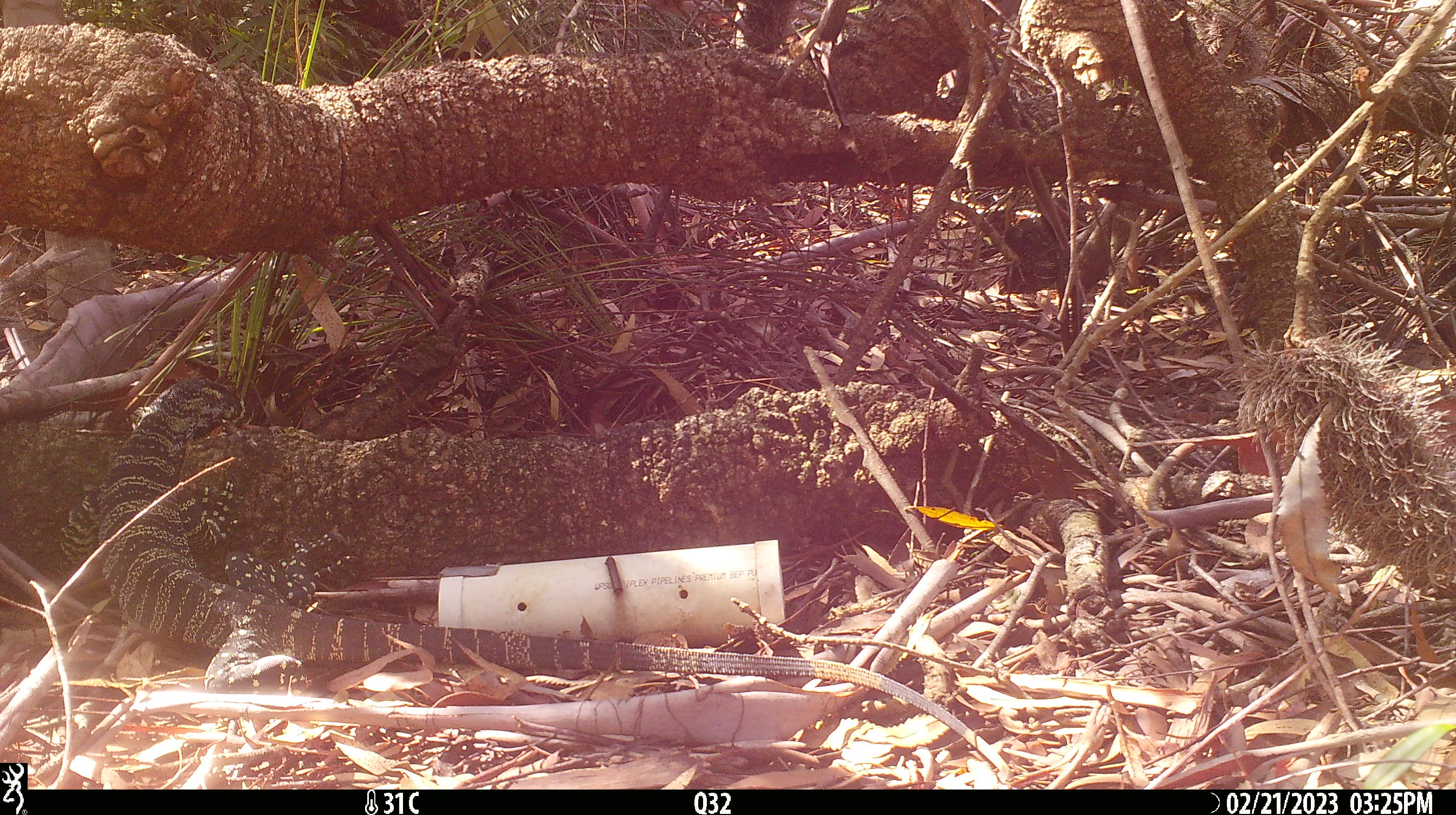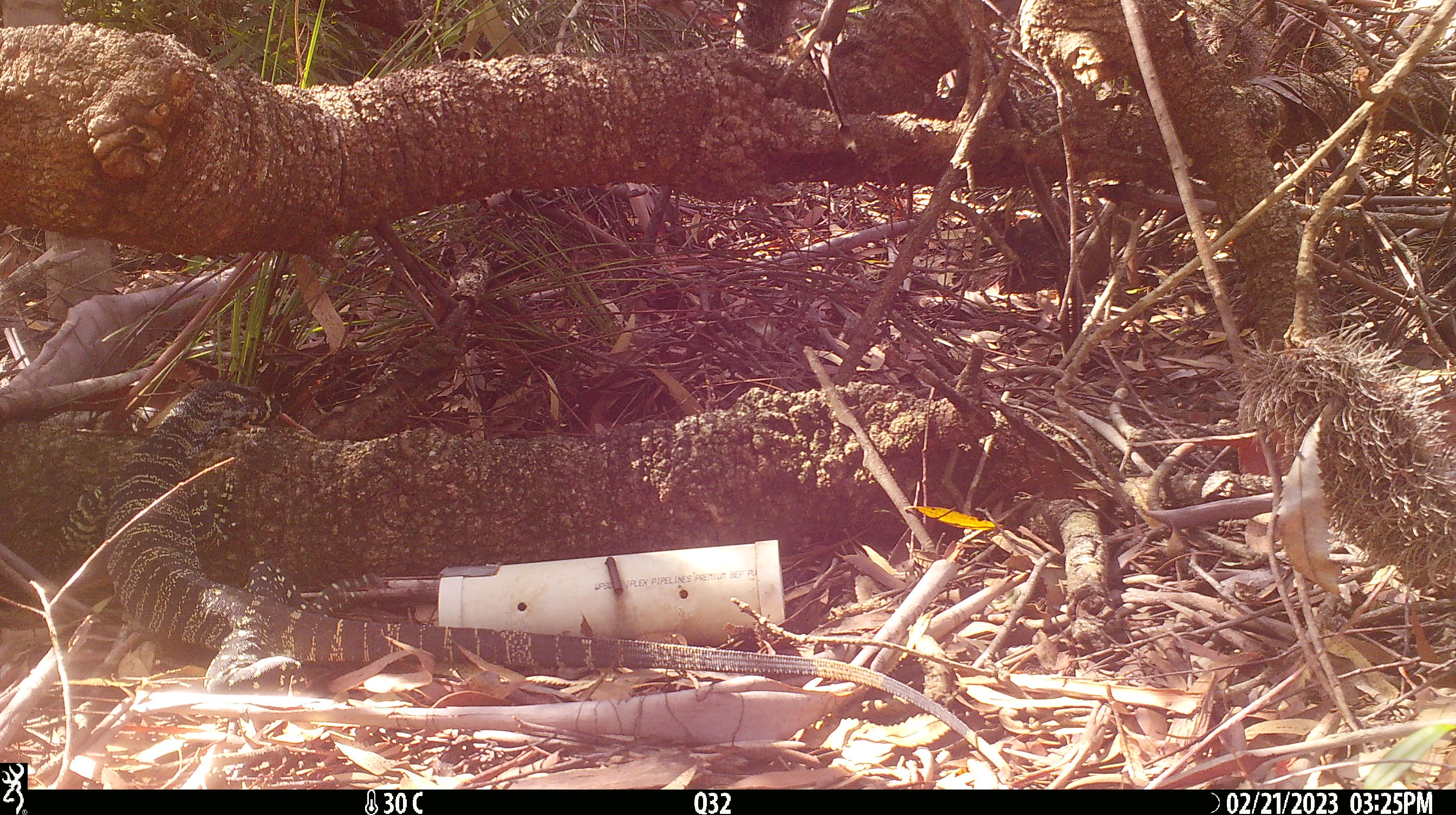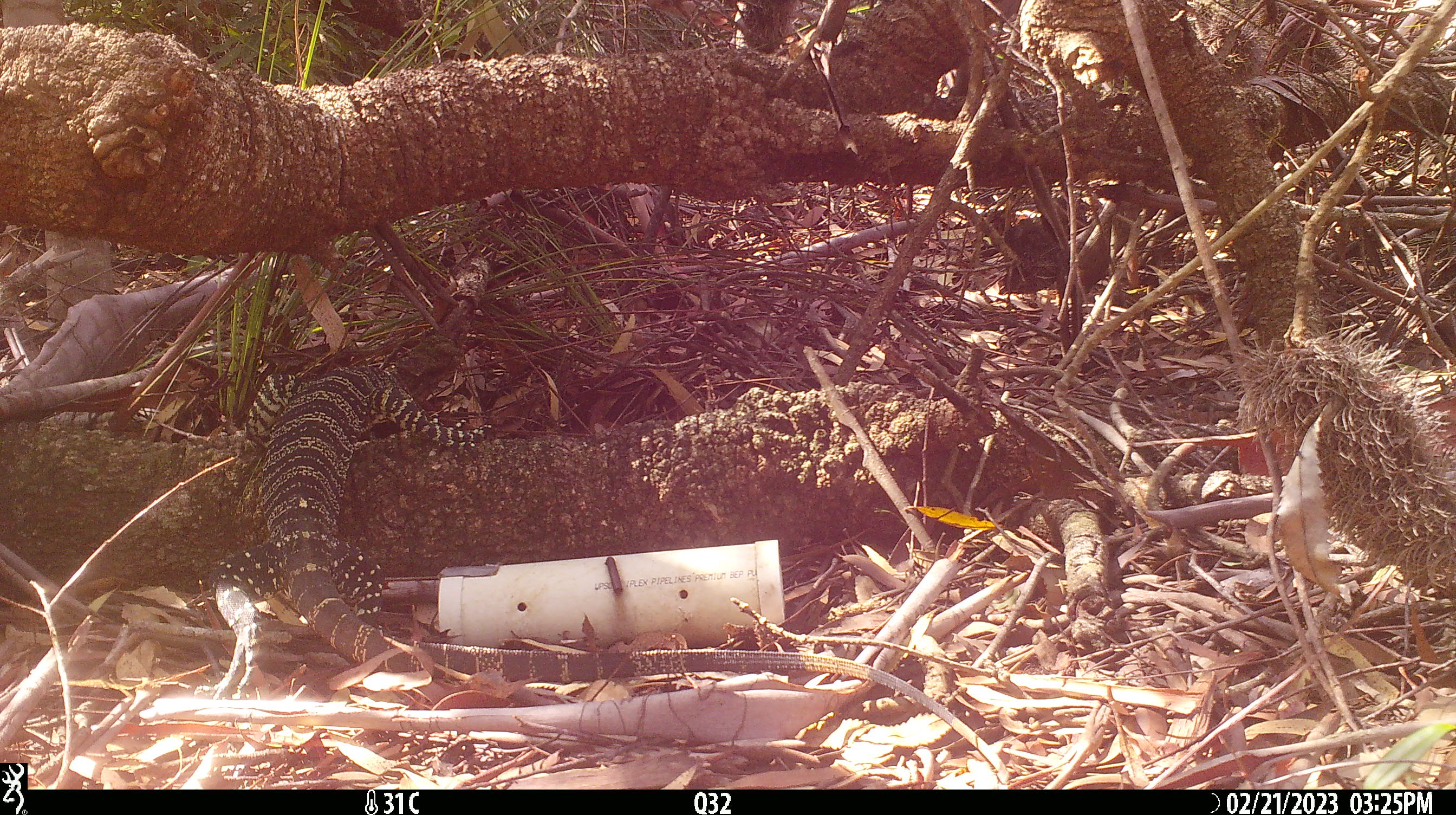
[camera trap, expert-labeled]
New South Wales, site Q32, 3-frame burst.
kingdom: Animalia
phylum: Chordata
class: Reptilia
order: Squamata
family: Varanidae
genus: Varanus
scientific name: Varanus varius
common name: lace monitor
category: goanna